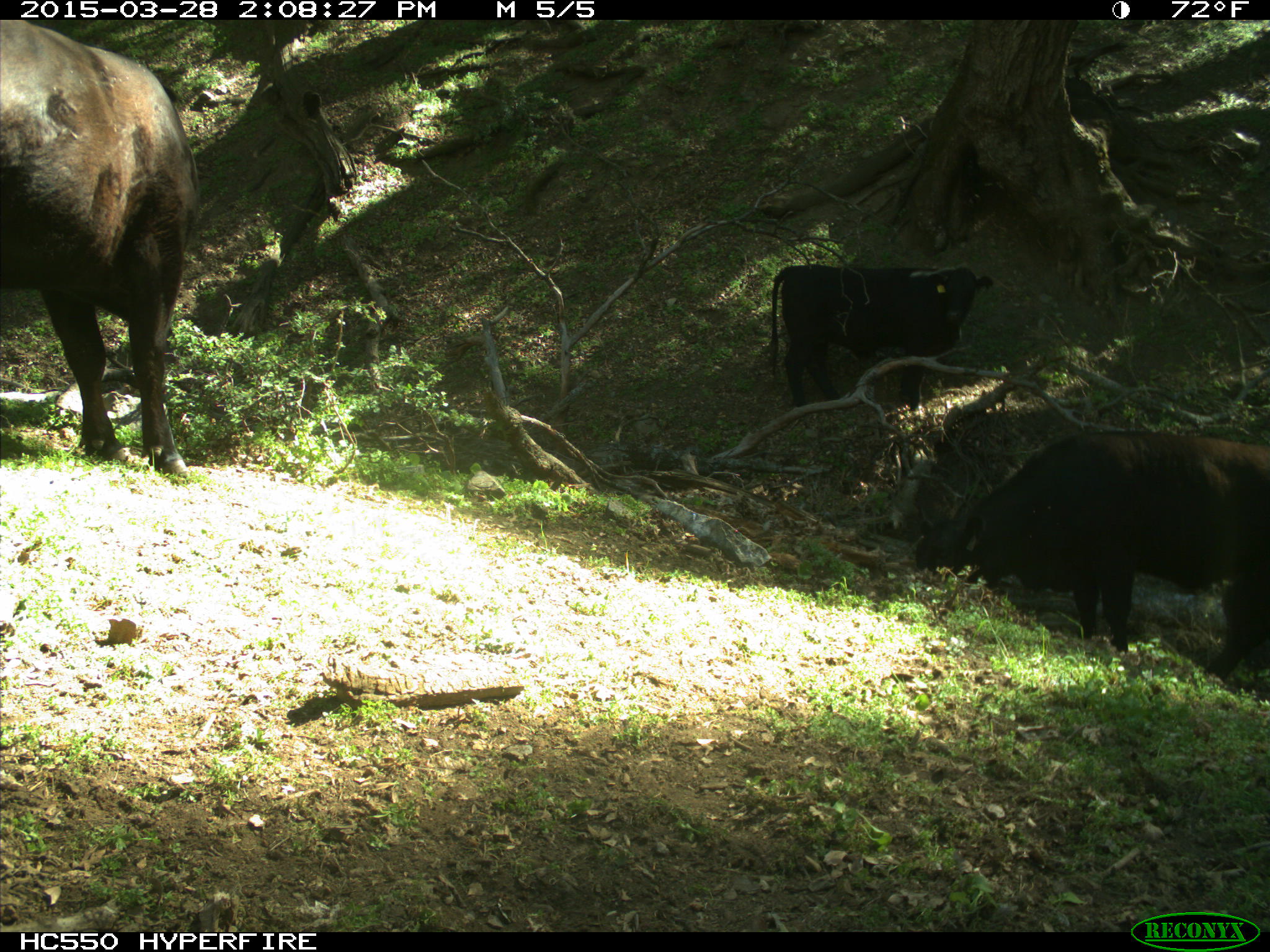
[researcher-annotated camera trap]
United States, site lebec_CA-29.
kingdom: Animalia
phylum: Chordata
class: Mammalia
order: Artiodactyla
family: Bovidae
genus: Bos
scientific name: Bos taurus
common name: domestic cow